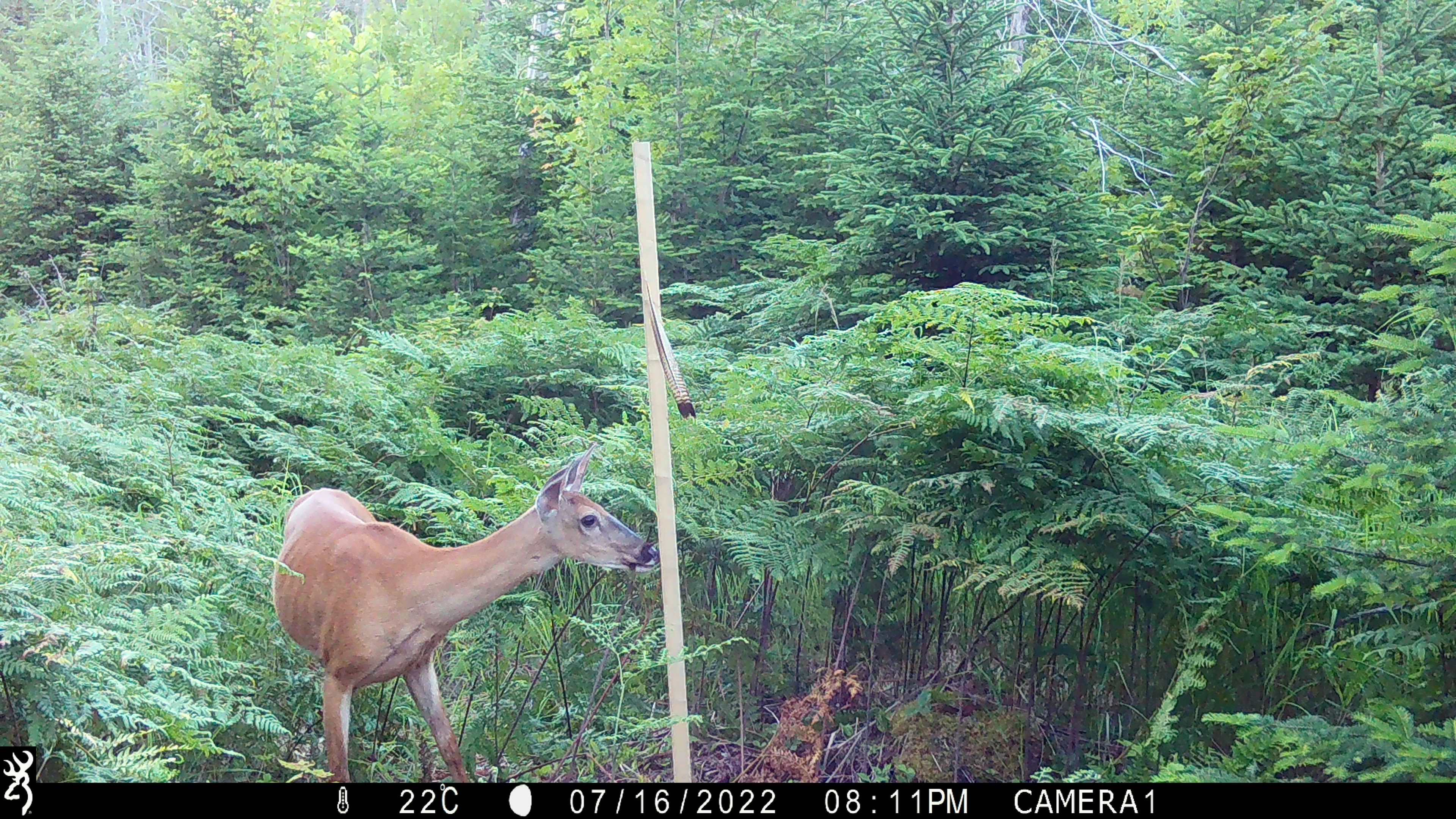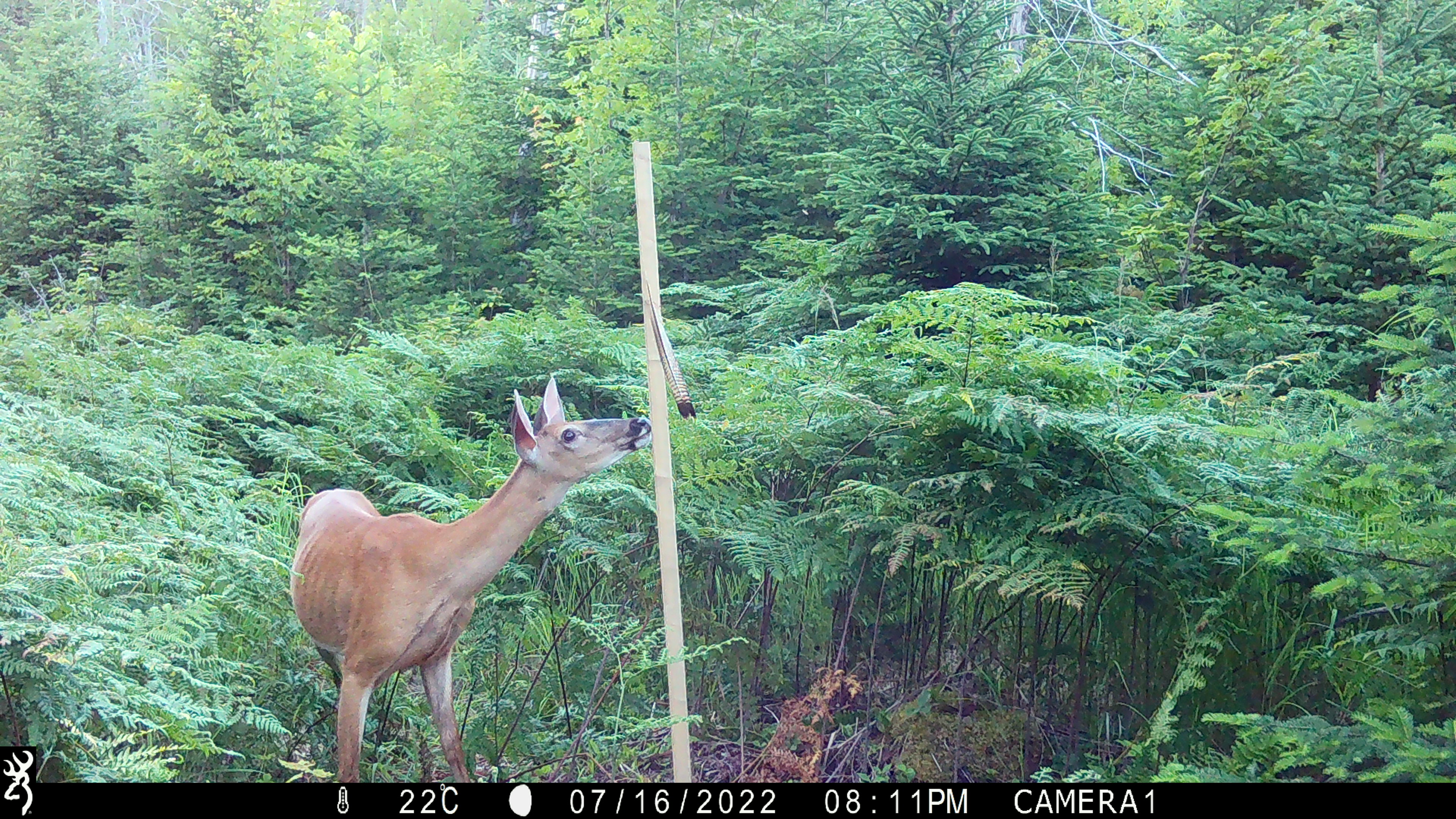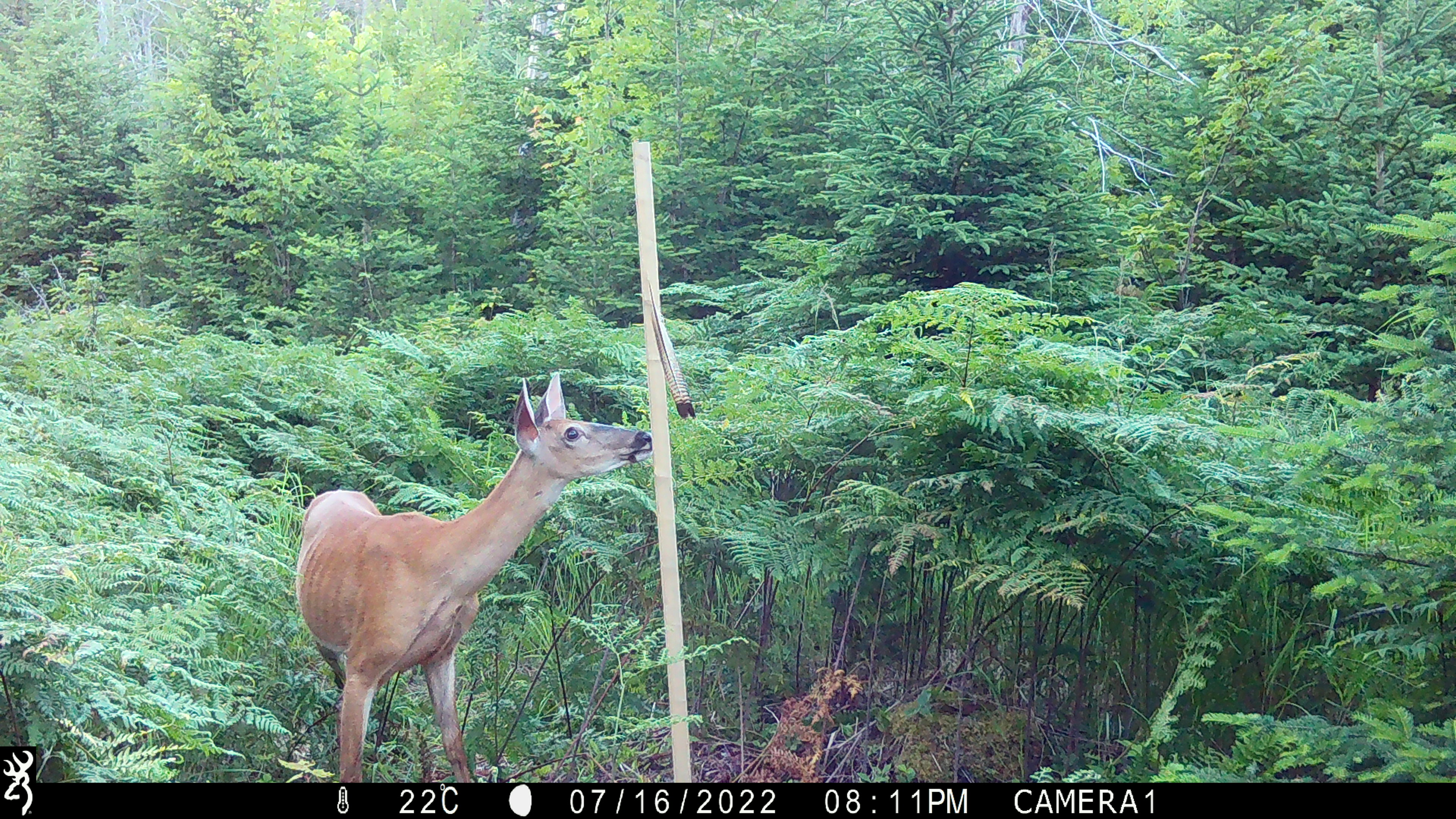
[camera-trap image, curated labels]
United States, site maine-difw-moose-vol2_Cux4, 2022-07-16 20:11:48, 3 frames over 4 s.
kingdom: Animalia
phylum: Chordata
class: Mammalia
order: Artiodactyla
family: Cervidae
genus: Odocoileus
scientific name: Odocoileus virginianus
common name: white-tailed deer